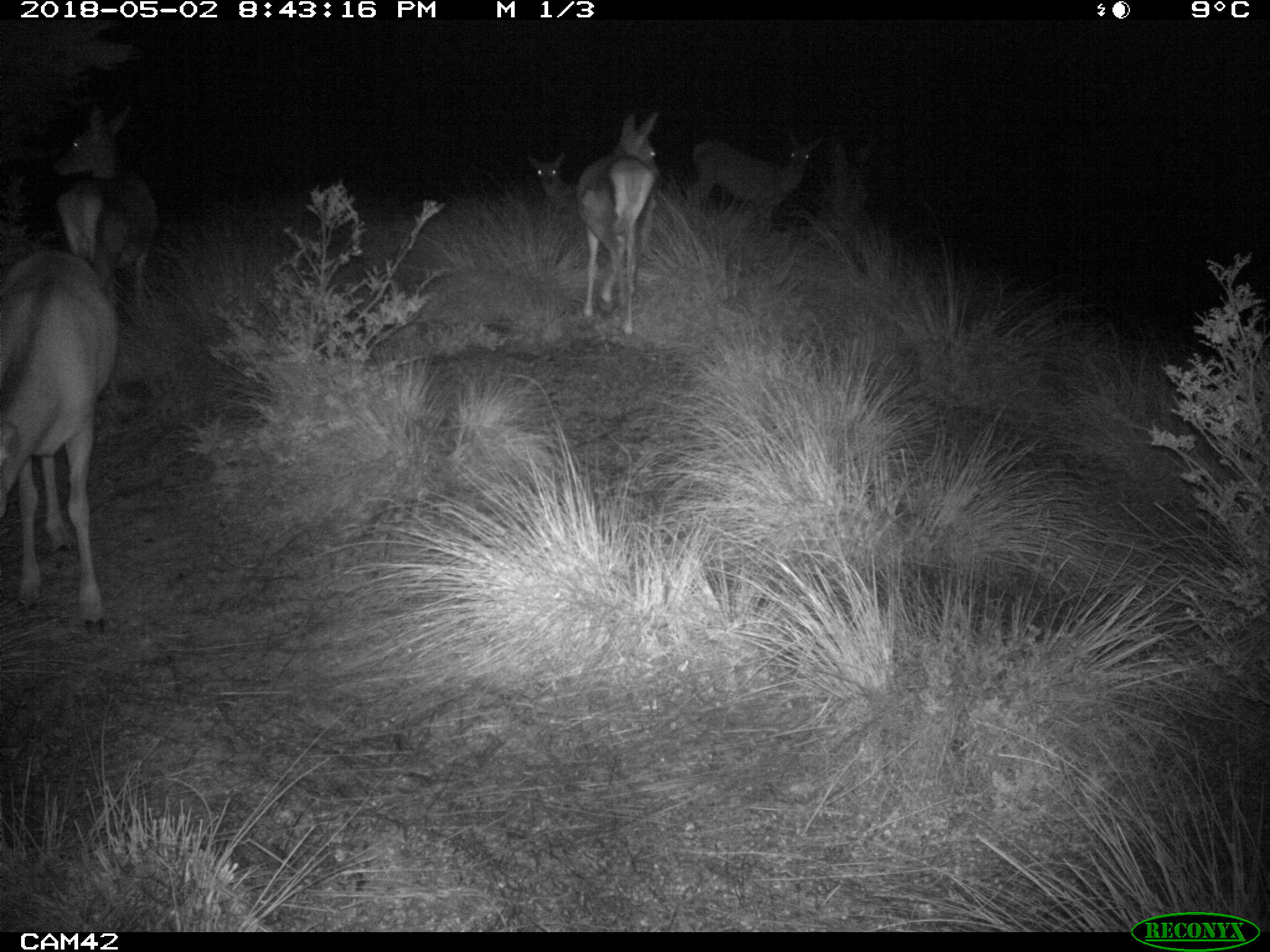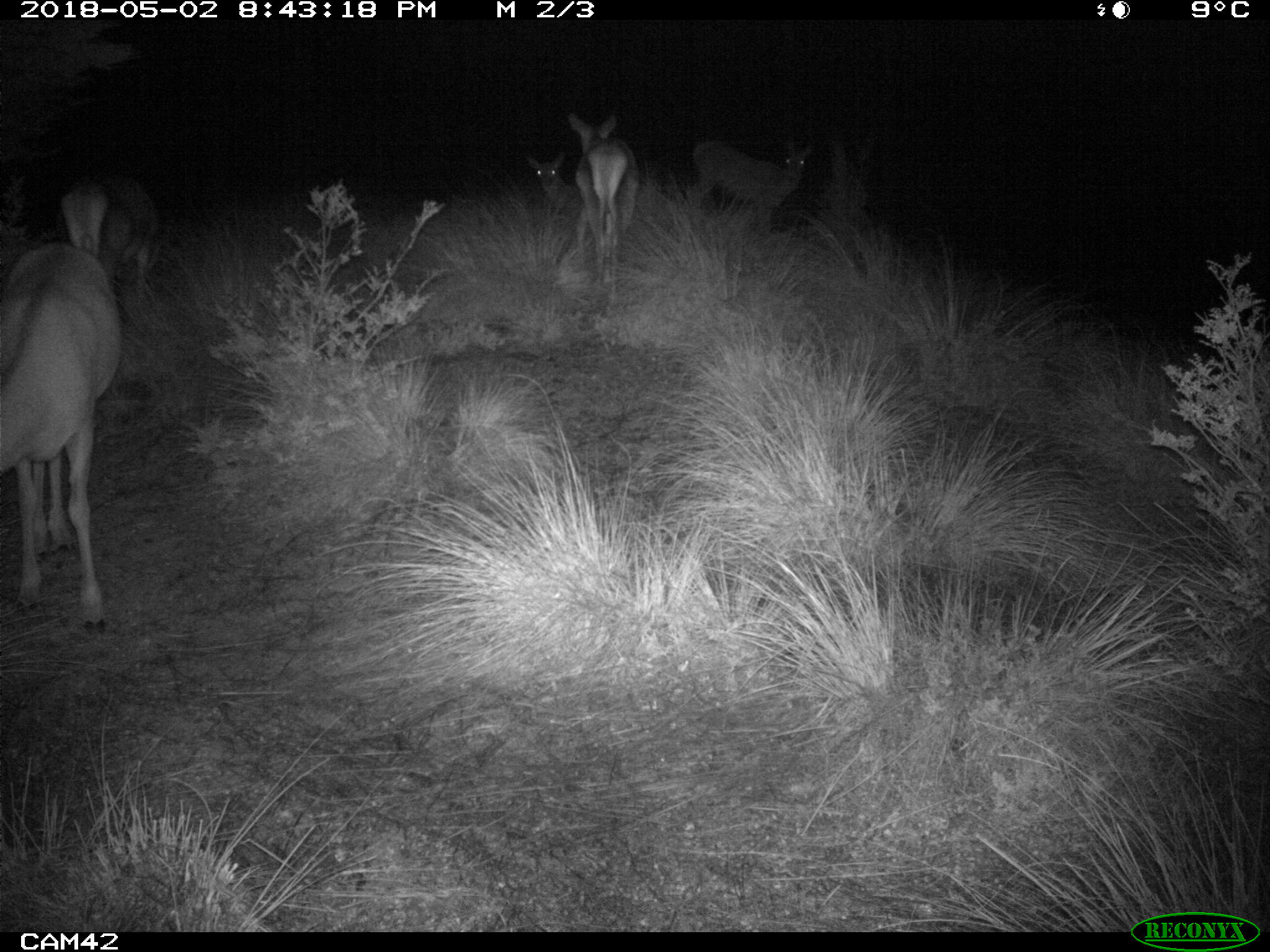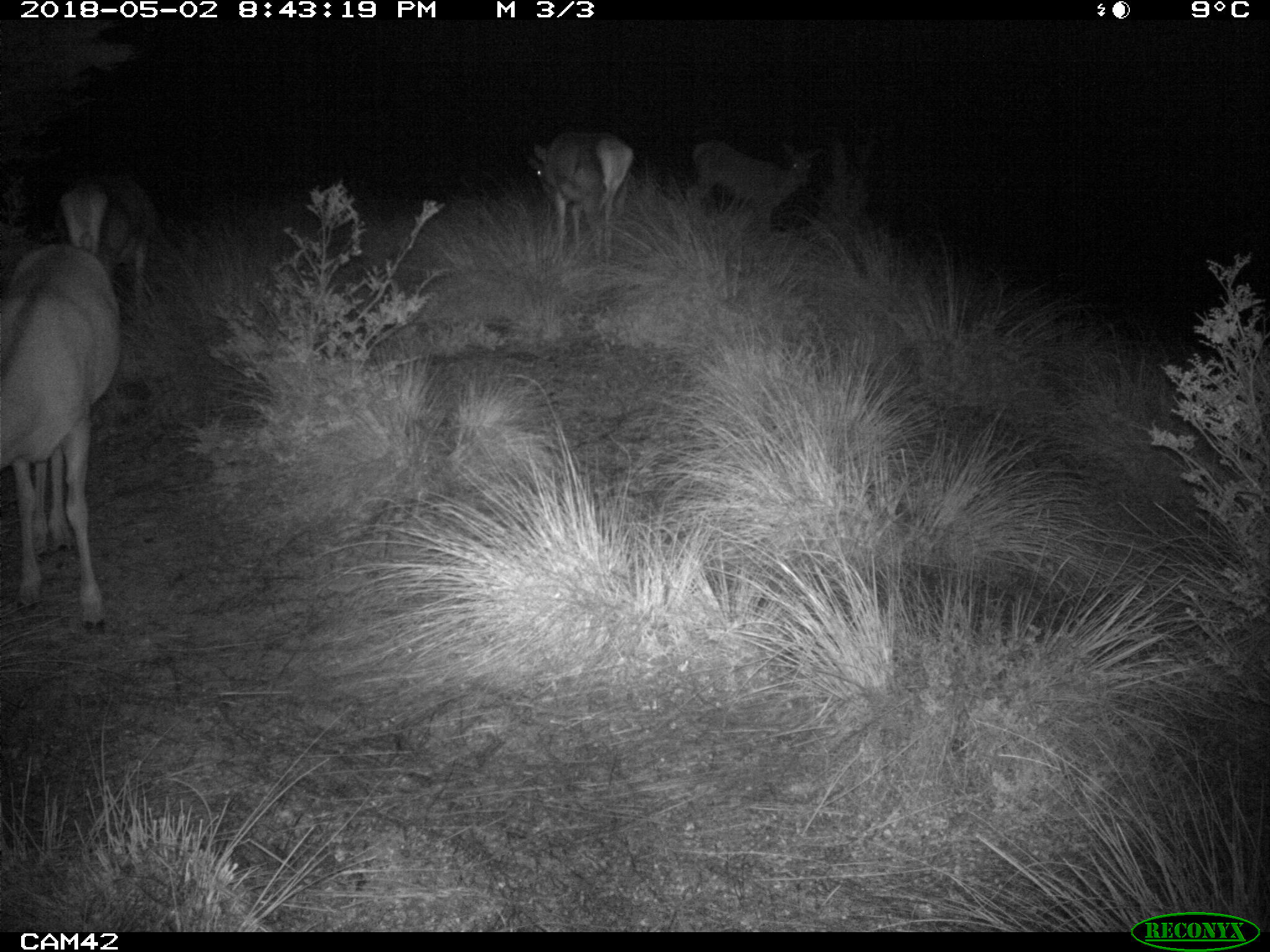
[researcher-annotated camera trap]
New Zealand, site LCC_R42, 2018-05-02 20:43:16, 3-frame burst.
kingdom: Animalia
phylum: Chordata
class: Mammalia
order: Artiodactyla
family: Cervidae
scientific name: Cervidae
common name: deer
Deer (Cervidae).